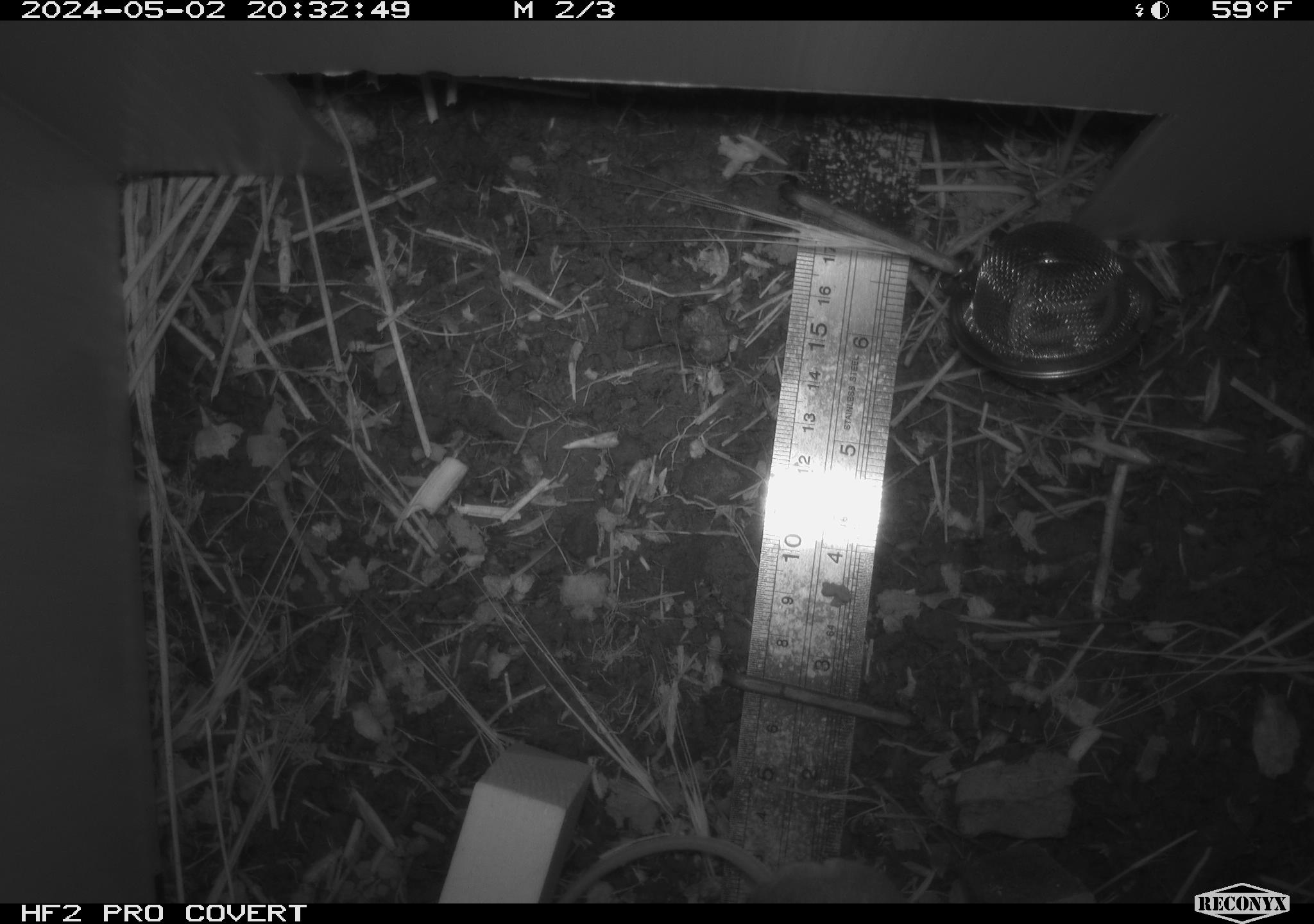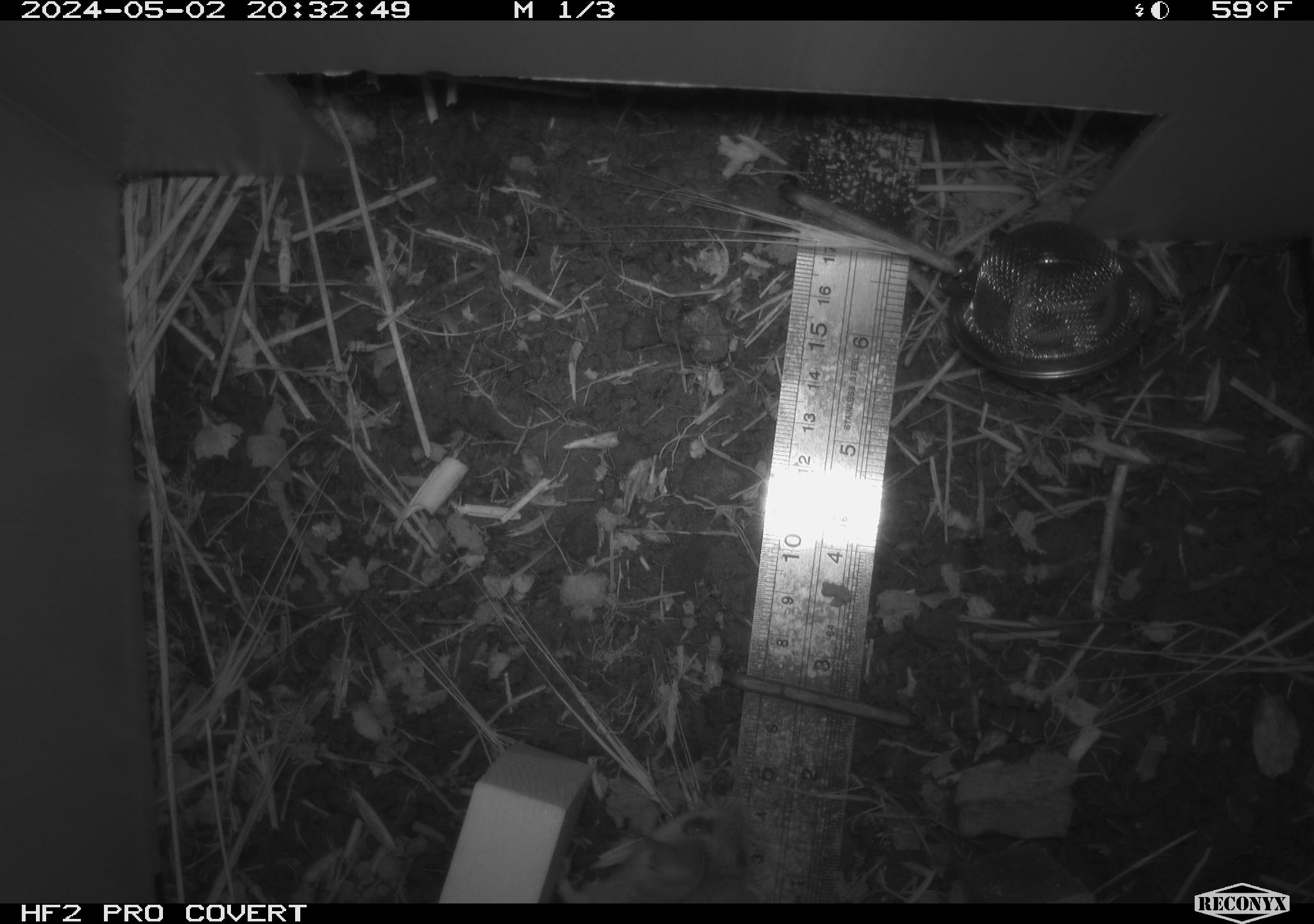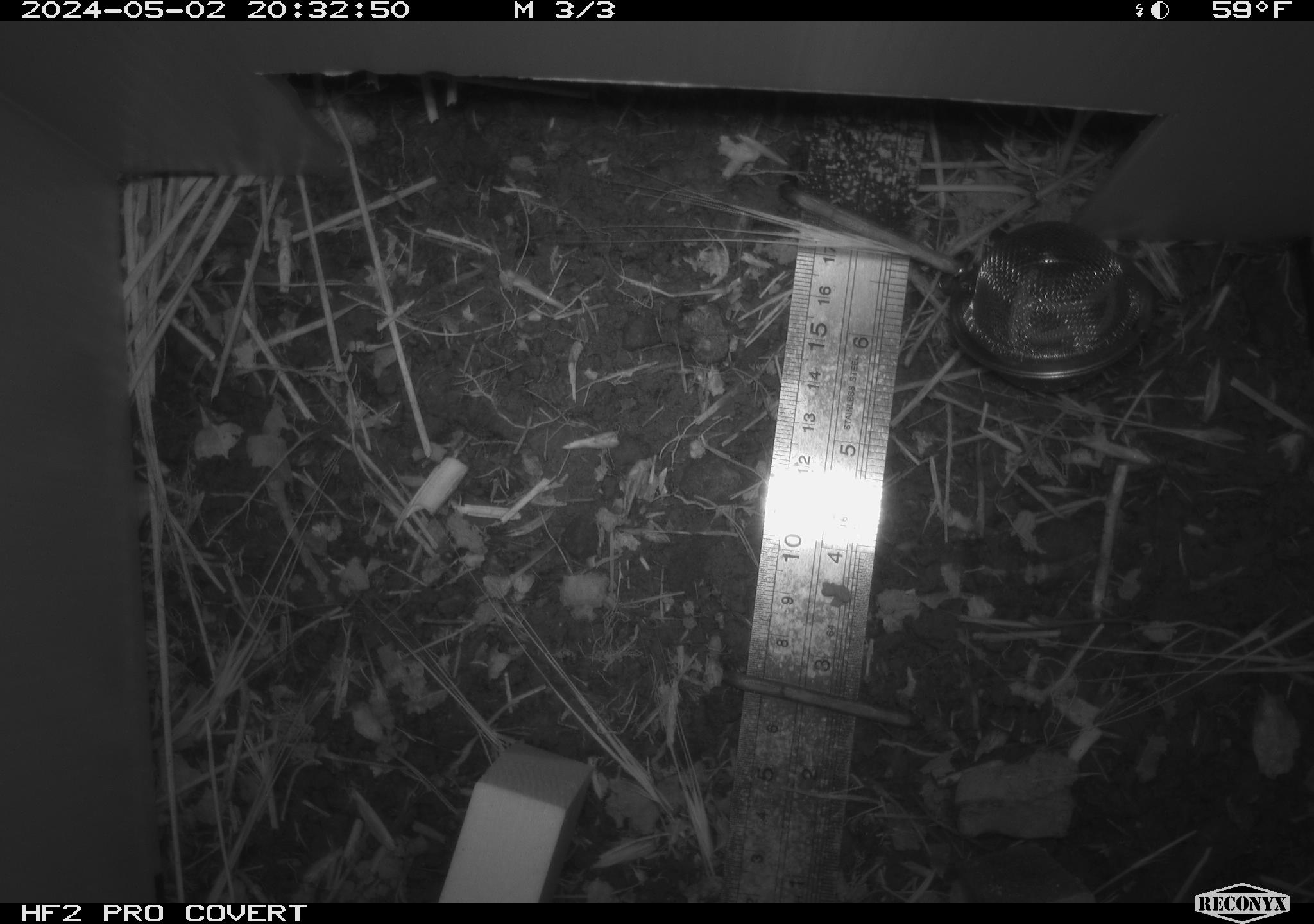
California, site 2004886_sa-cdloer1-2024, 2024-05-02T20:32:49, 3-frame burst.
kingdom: Animalia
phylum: Chordata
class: Mammalia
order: Rodentia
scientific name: Rodentia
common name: mouse species